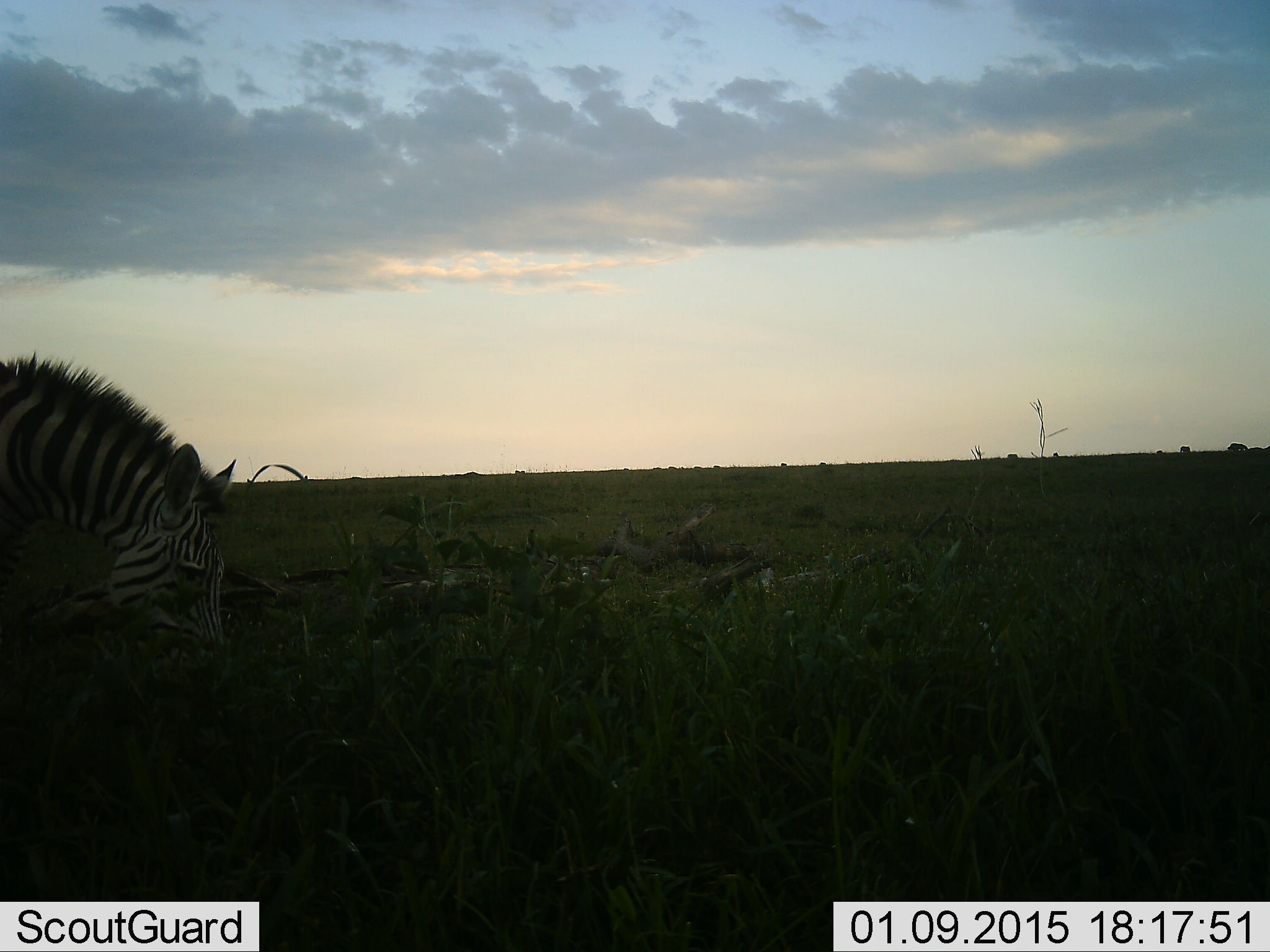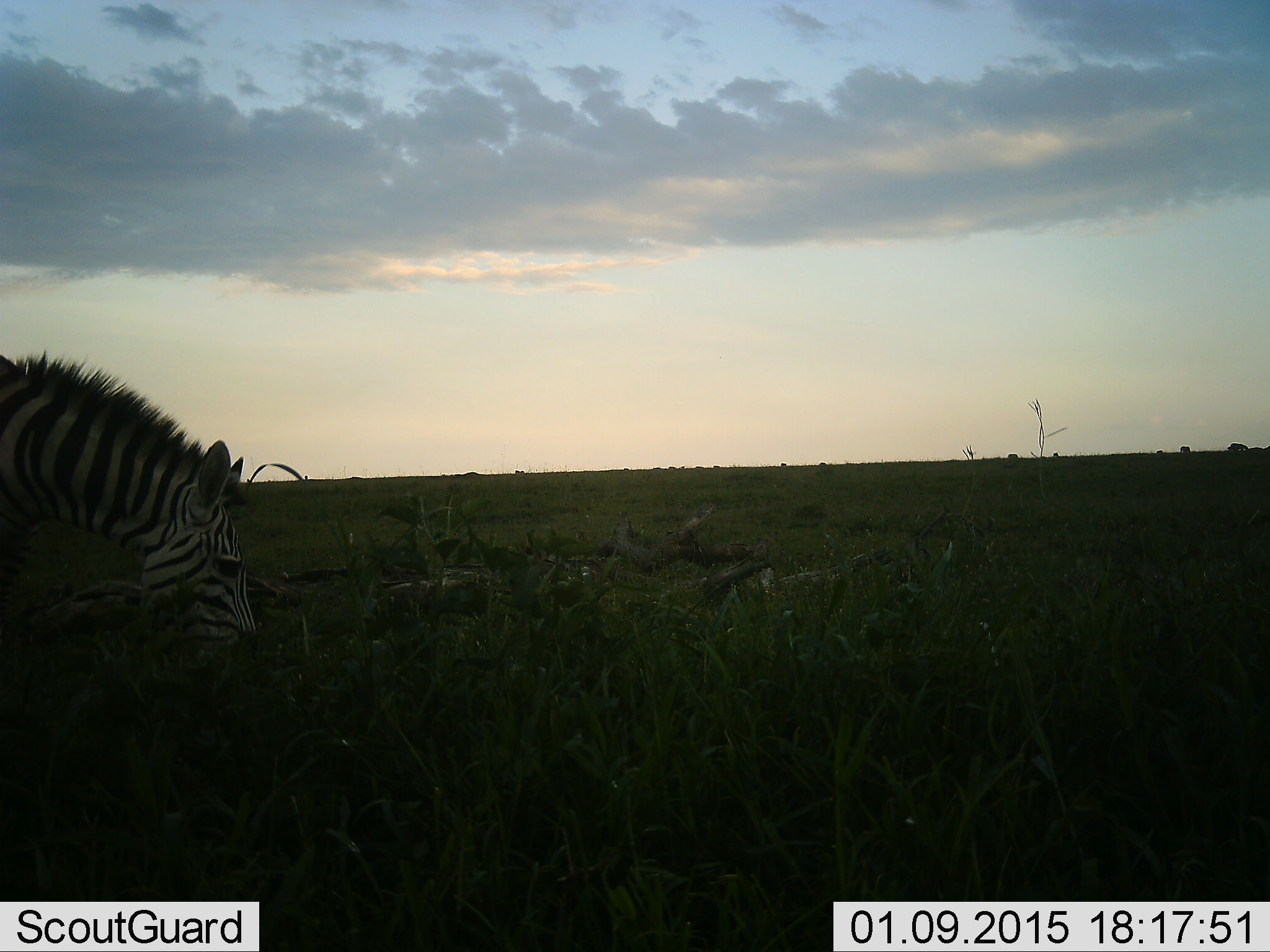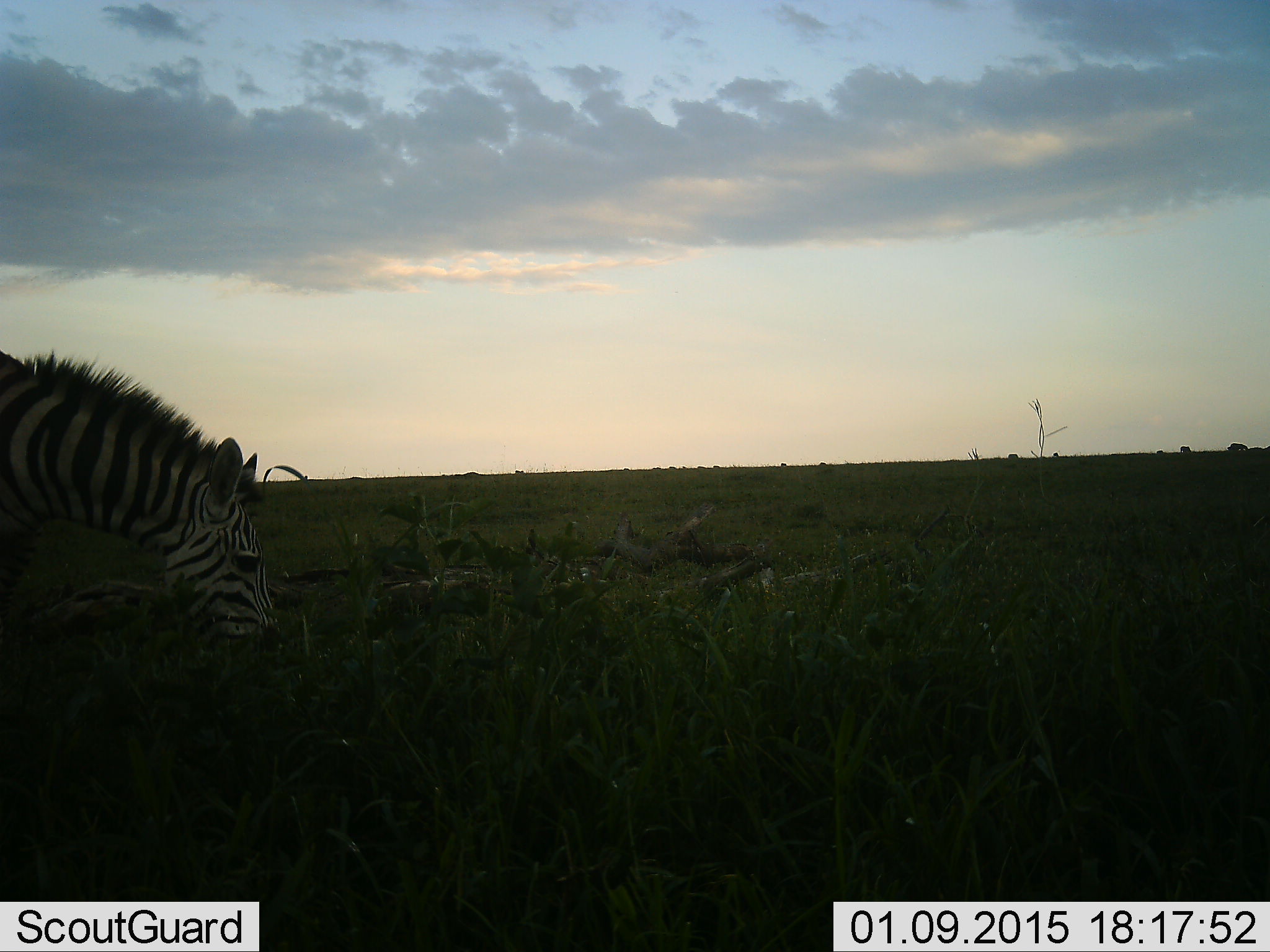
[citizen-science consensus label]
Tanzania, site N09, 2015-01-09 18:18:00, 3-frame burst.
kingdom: Animalia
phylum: Chordata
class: Mammalia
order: Perissodactyla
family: Equidae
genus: Equus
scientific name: Equus quagga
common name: plains zebra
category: zebra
Zebra (plains zebra) (Equus quagga), count 1. Behavior (volunteer vote fractions): standing 10%, resting 0%, moving 10%, interacting 0%. Young present (vote fraction): 0%. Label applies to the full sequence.